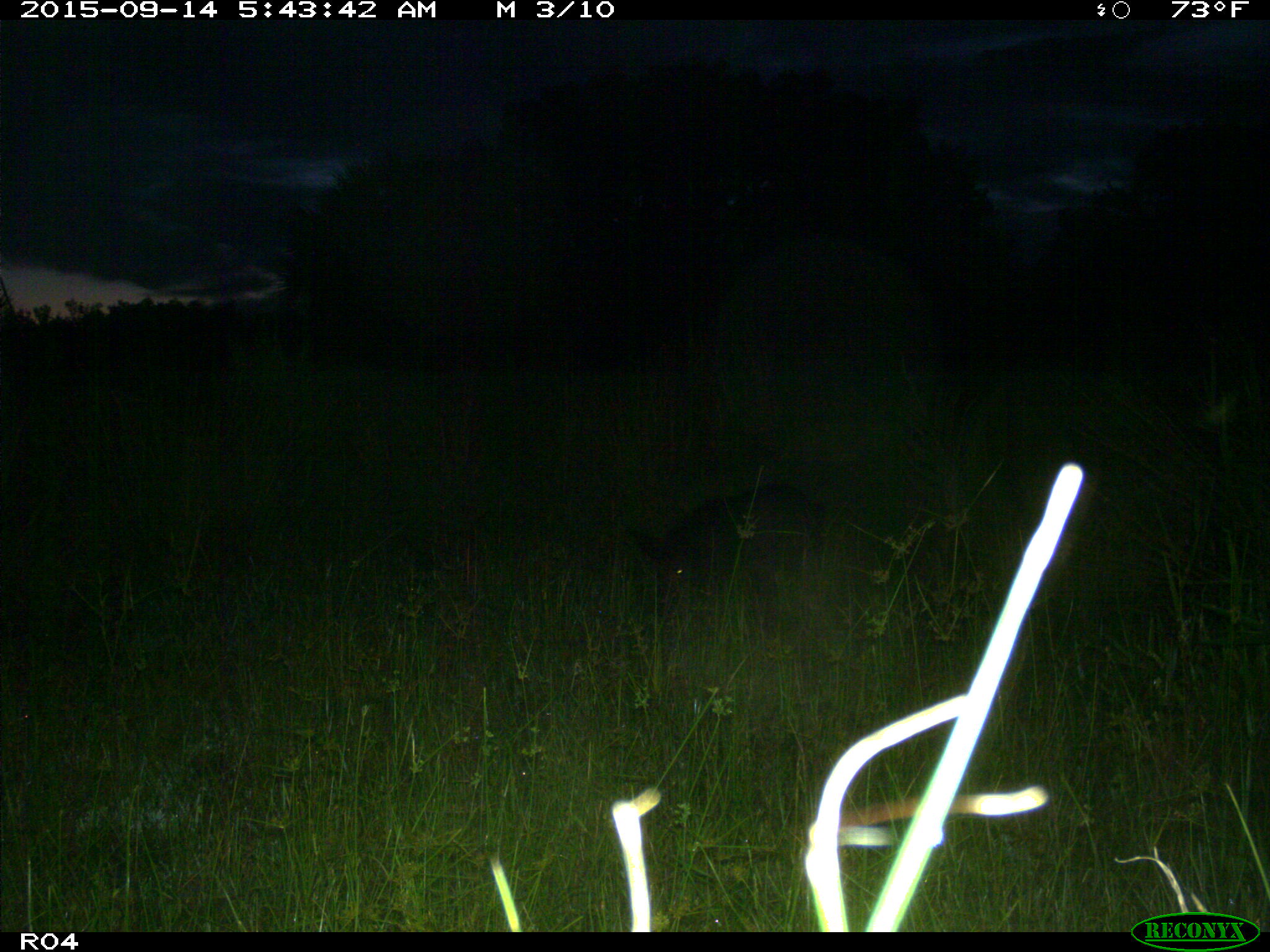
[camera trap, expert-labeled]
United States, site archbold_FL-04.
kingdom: Animalia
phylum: Chordata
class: Mammalia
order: Artiodactyla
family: Suidae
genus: Sus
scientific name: Sus scrofa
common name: wild boar